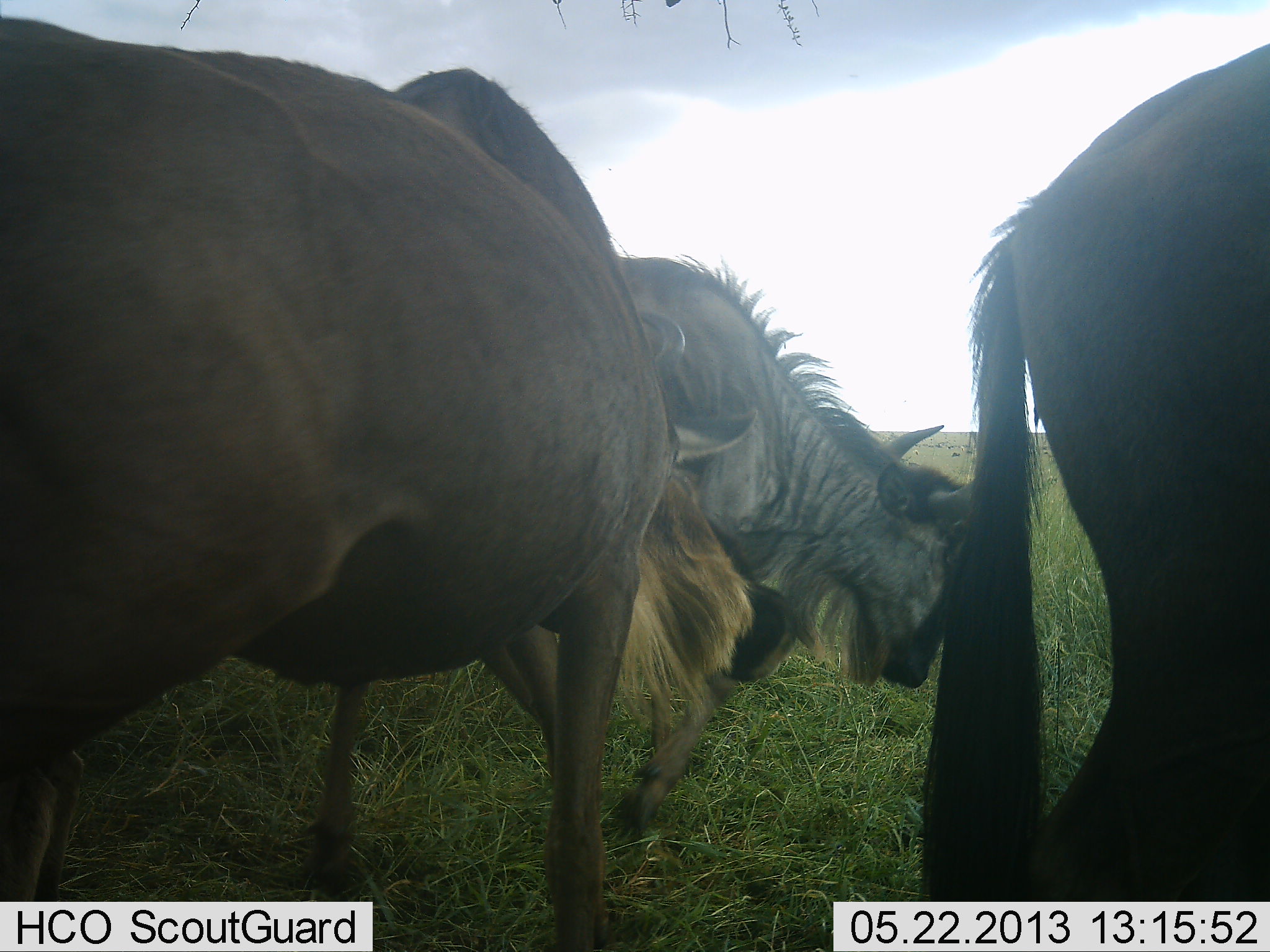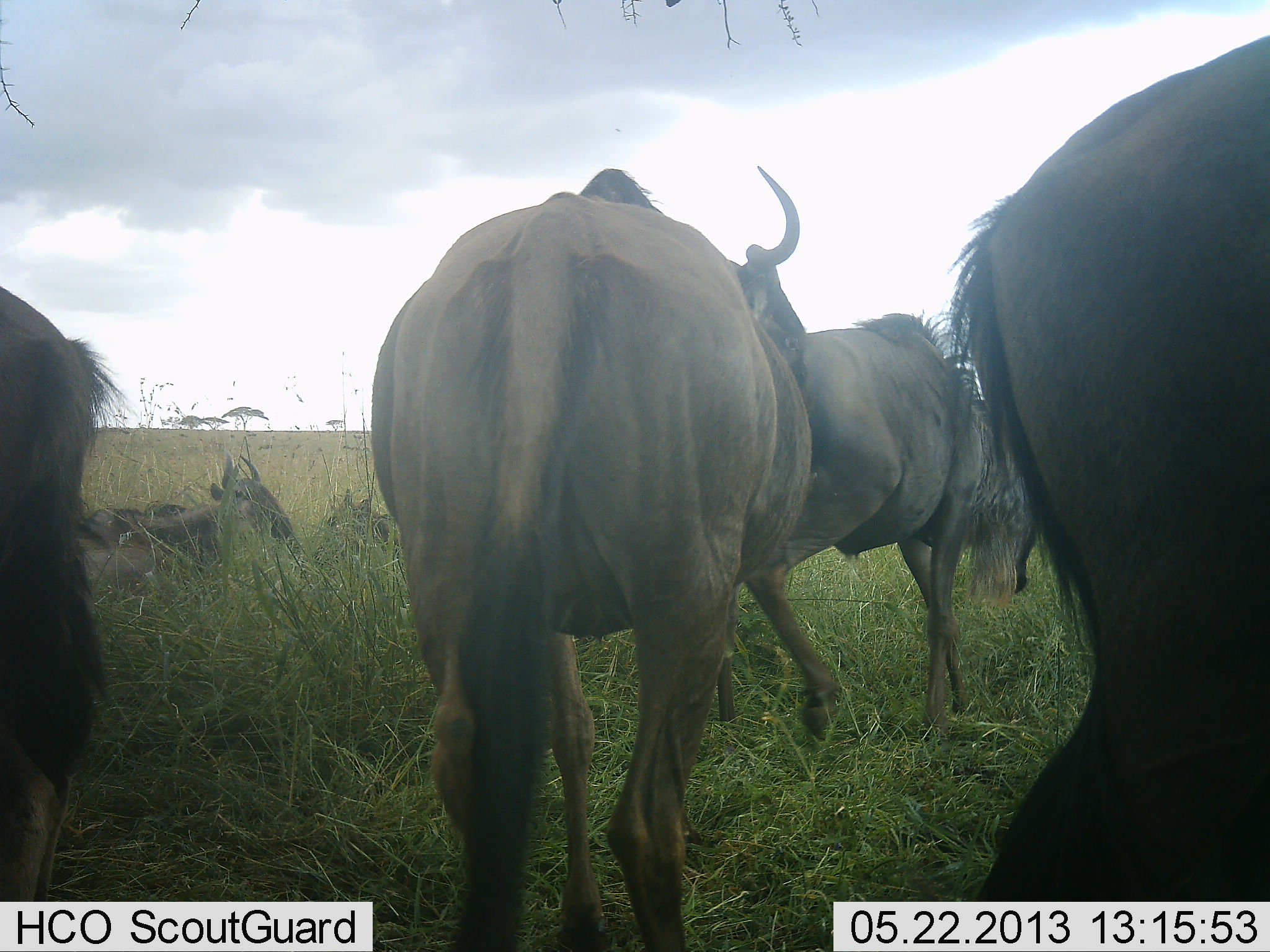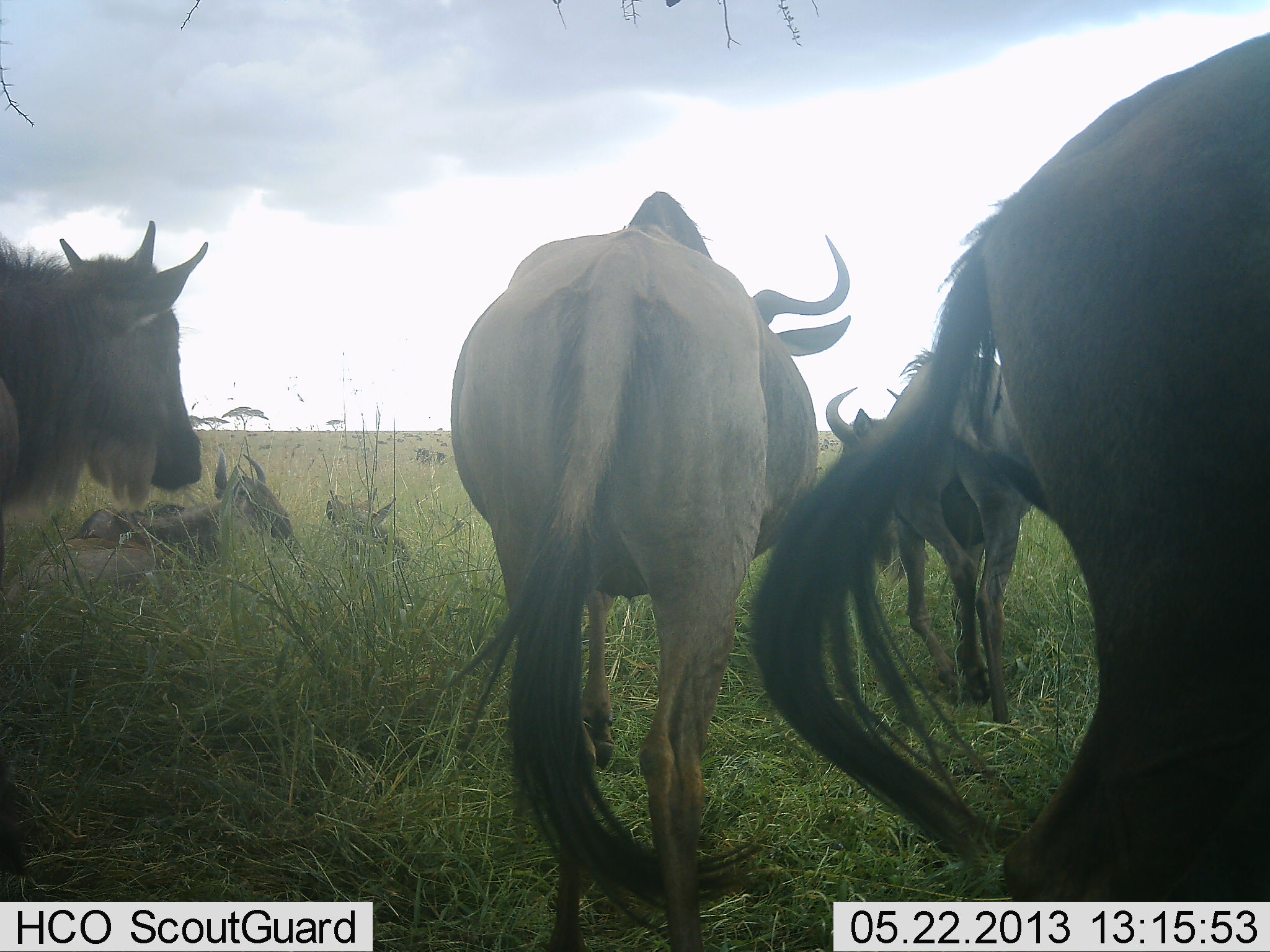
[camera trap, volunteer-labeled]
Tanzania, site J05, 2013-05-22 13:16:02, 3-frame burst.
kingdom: Animalia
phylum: Chordata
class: Mammalia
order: Artiodactyla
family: Bovidae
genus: Connochaetes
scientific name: Connochaetes taurinus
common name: blue wildebeest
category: wildebeest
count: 7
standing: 80%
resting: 80%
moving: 80%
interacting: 20%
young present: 0%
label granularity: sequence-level